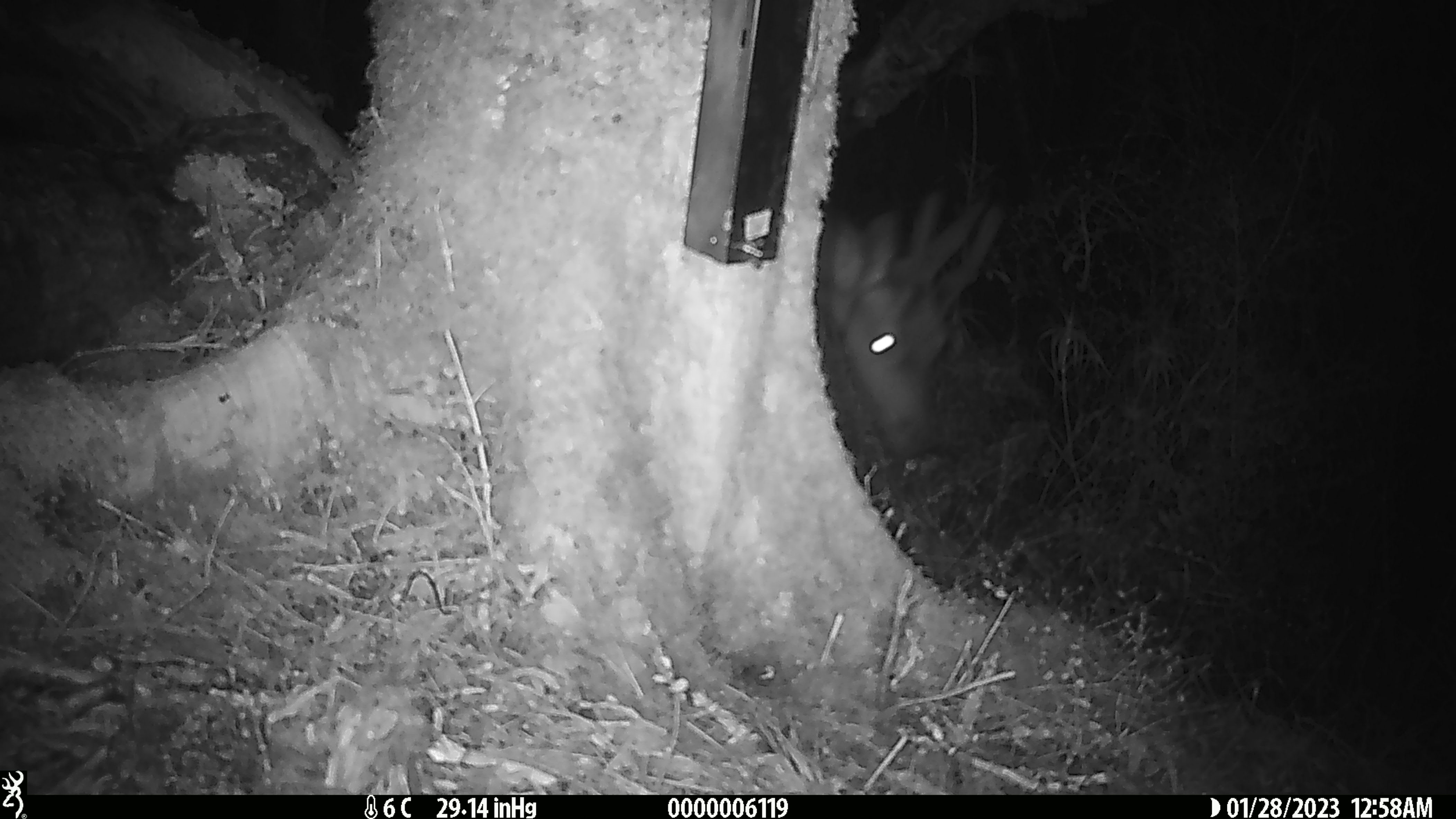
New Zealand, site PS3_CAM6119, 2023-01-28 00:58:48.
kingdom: Animalia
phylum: Chordata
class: Mammalia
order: Artiodactyla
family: Cervidae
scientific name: Cervidae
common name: deer